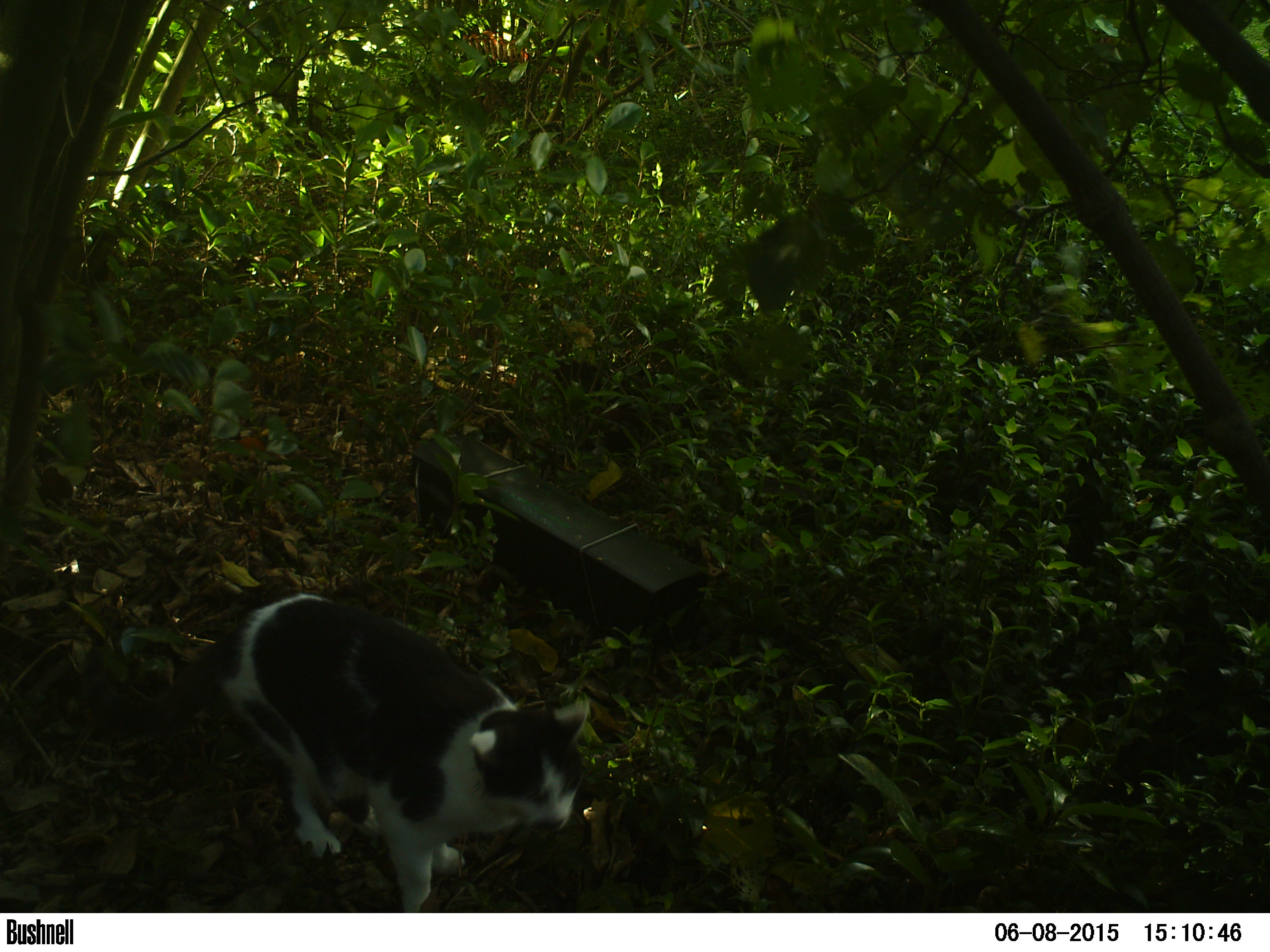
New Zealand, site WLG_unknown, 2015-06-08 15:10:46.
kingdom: Animalia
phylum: Chordata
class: Mammalia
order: Carnivora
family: Felidae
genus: Felis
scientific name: Felis catus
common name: domestic cat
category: cat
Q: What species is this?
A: Cat (domestic cat) (Felis catus).